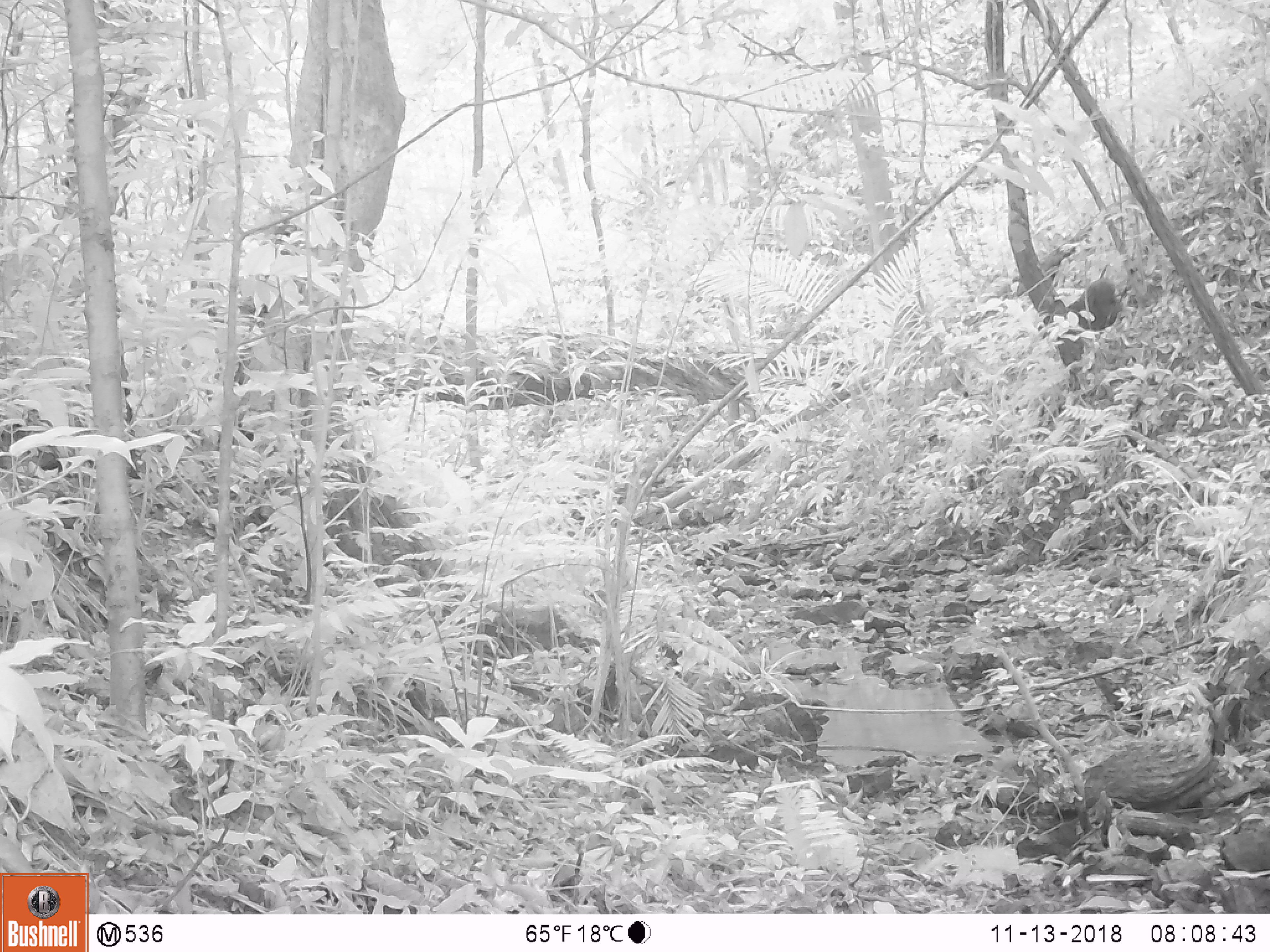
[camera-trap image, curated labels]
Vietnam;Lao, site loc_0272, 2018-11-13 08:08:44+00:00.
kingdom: Animalia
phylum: Chordata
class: Mammalia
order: Primates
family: Cercopithecidae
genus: Macaca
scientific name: Macaca arctoides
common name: stump-tailed macaque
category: stump tailed macaque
Stump tailed macaque (stump-tailed macaque) (Macaca arctoides). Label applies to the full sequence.